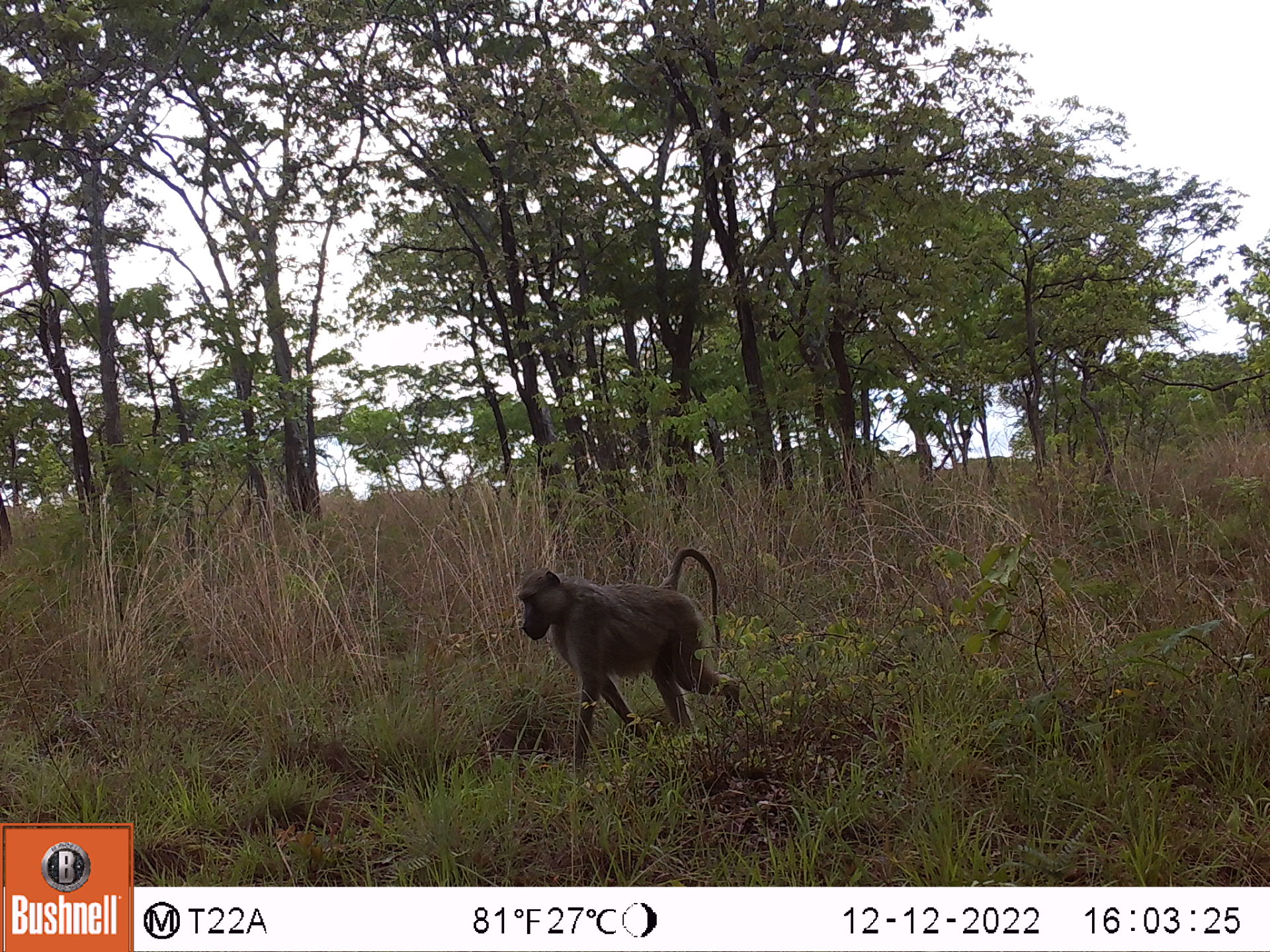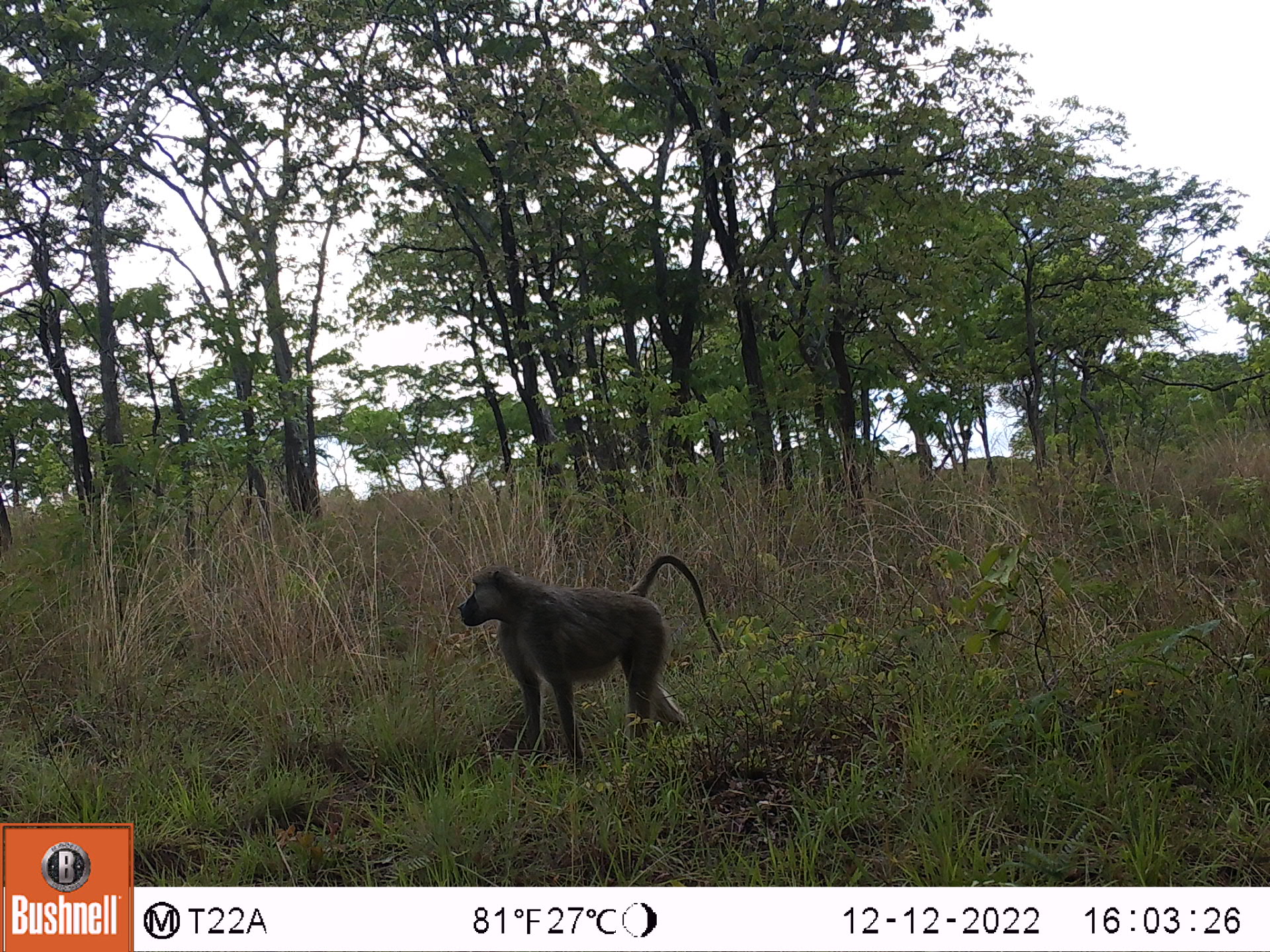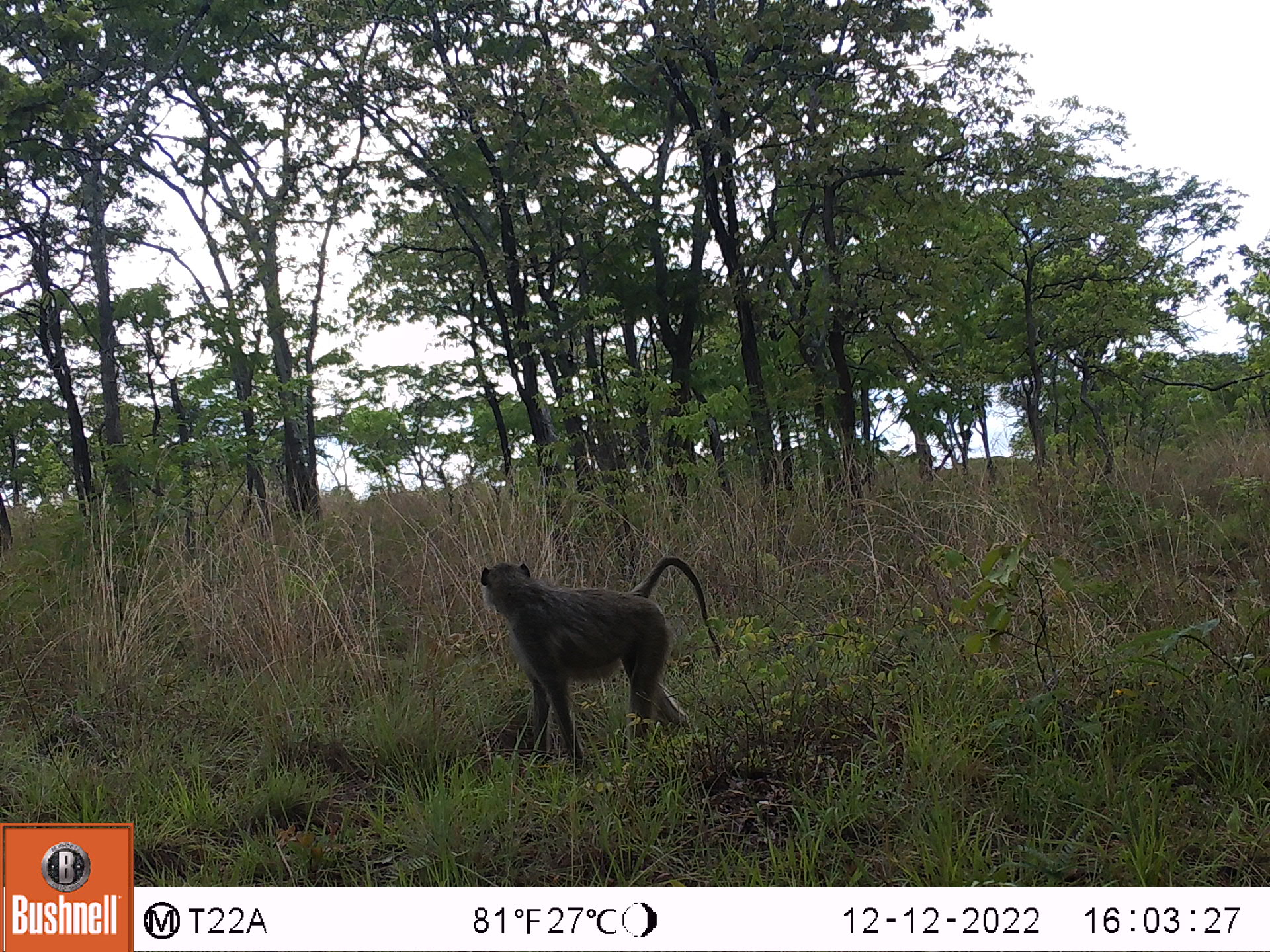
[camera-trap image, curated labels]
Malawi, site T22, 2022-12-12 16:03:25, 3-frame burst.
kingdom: Animalia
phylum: Chordata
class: Mammalia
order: Primates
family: Cercopithecidae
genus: Papio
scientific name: Papio cynocephalus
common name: yellow baboon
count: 1